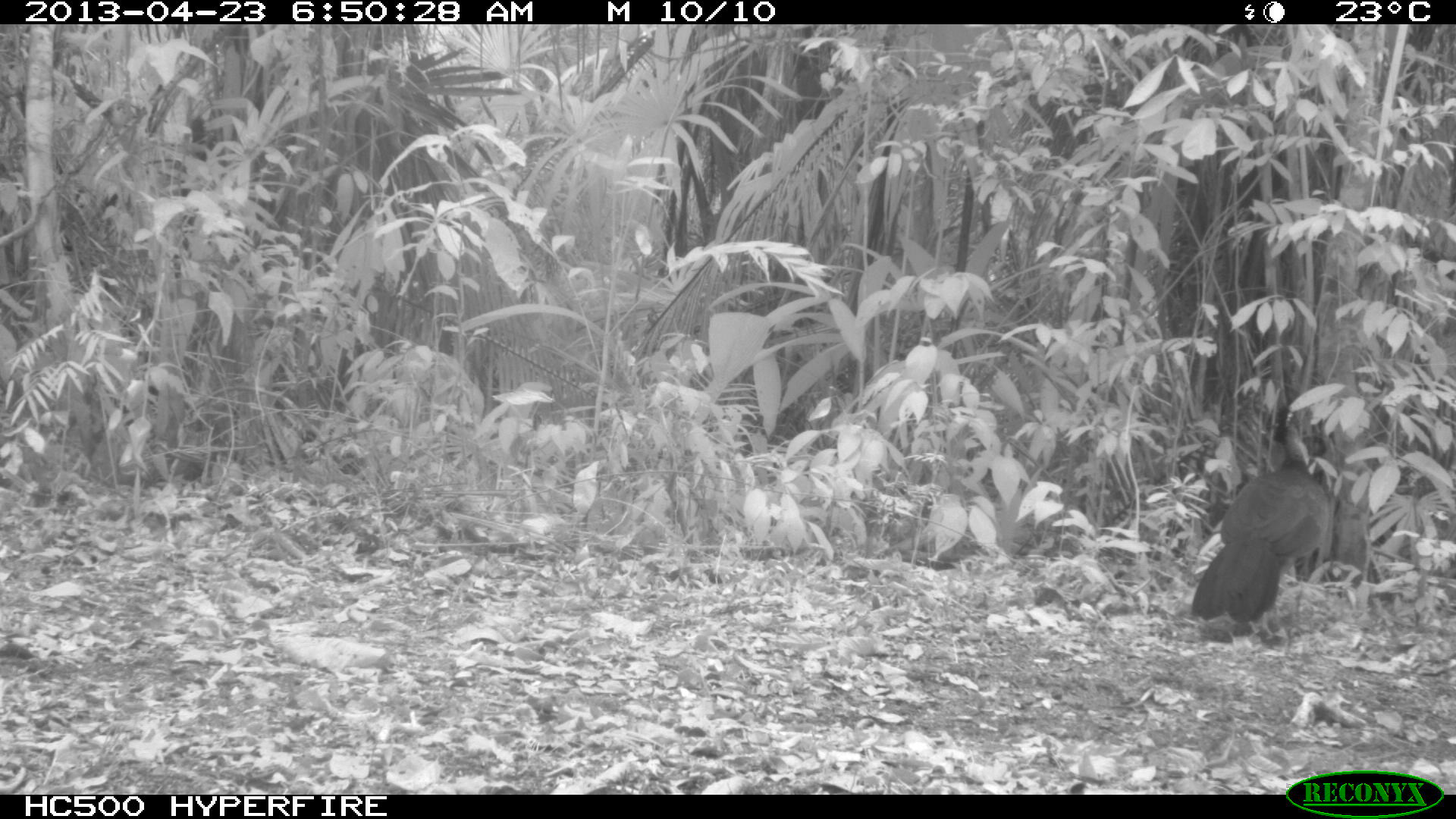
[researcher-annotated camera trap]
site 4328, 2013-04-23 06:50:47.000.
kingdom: Animalia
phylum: Chordata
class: Aves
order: Galliformes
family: Cracidae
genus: Crax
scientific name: Crax rubra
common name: great curassow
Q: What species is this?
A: Crax rubra (great curassow).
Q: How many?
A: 1.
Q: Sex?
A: Female.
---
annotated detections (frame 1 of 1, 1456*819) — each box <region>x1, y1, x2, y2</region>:
crax rubra: <region>1190, 403, 1330, 641</region>